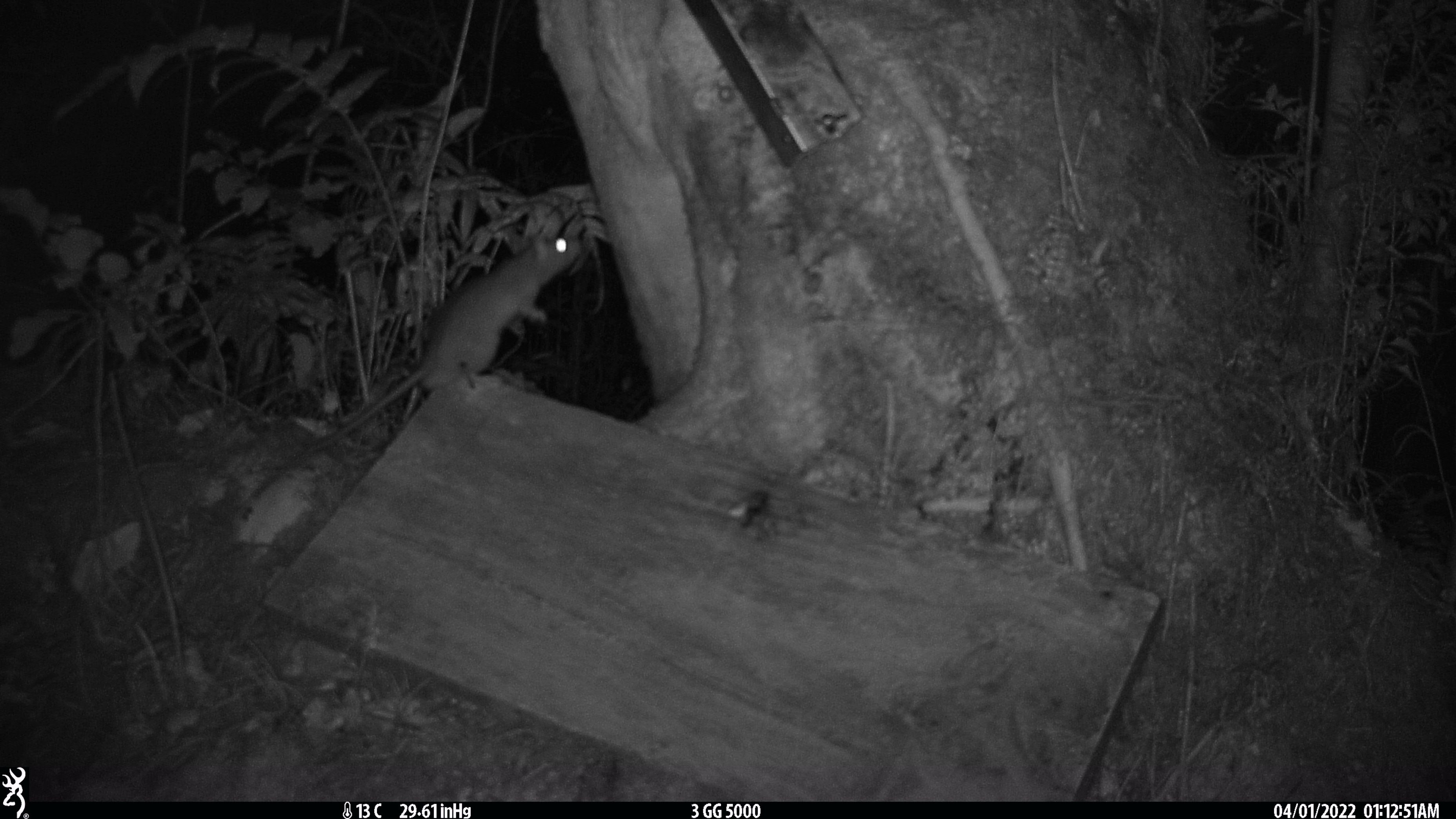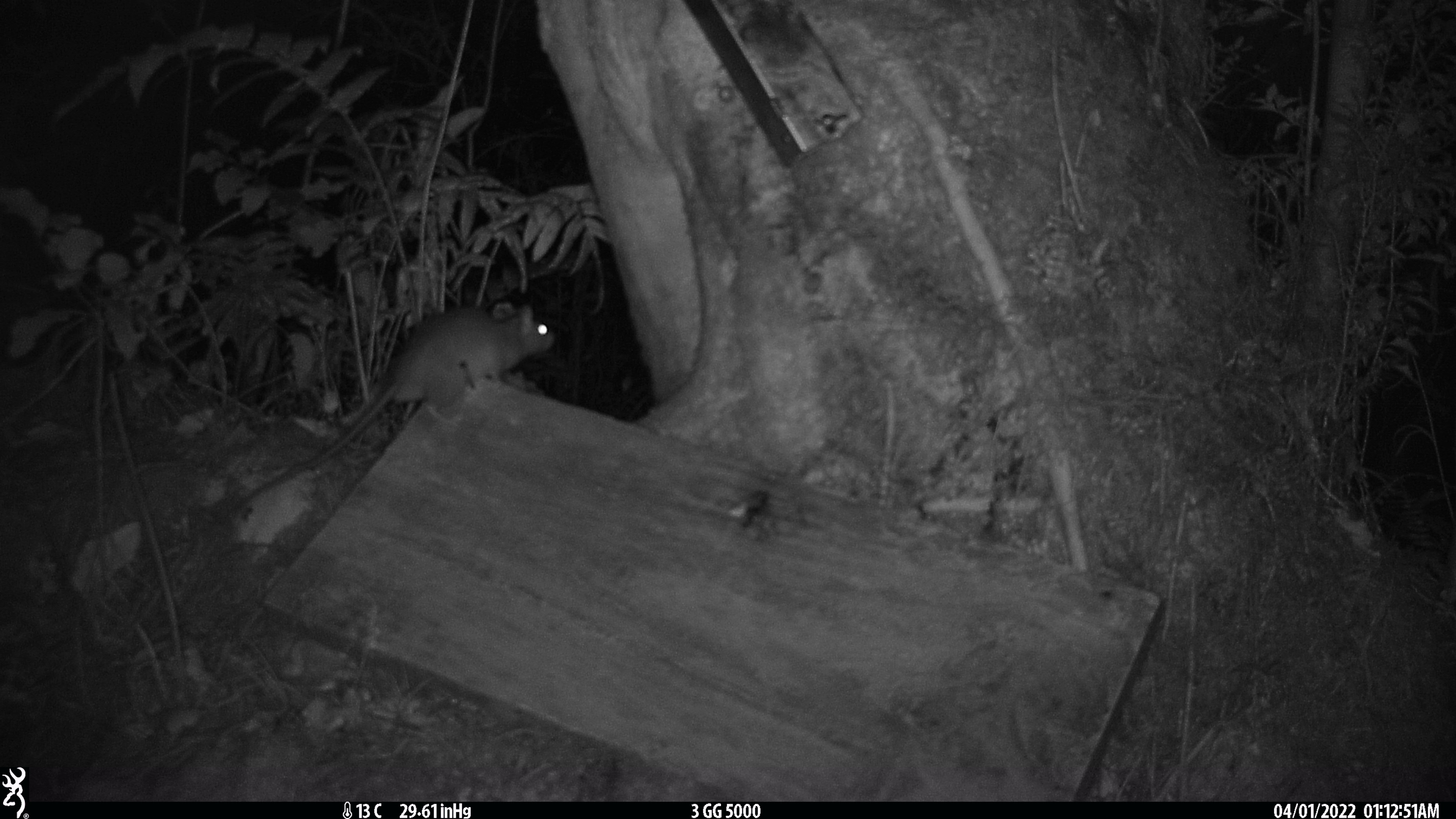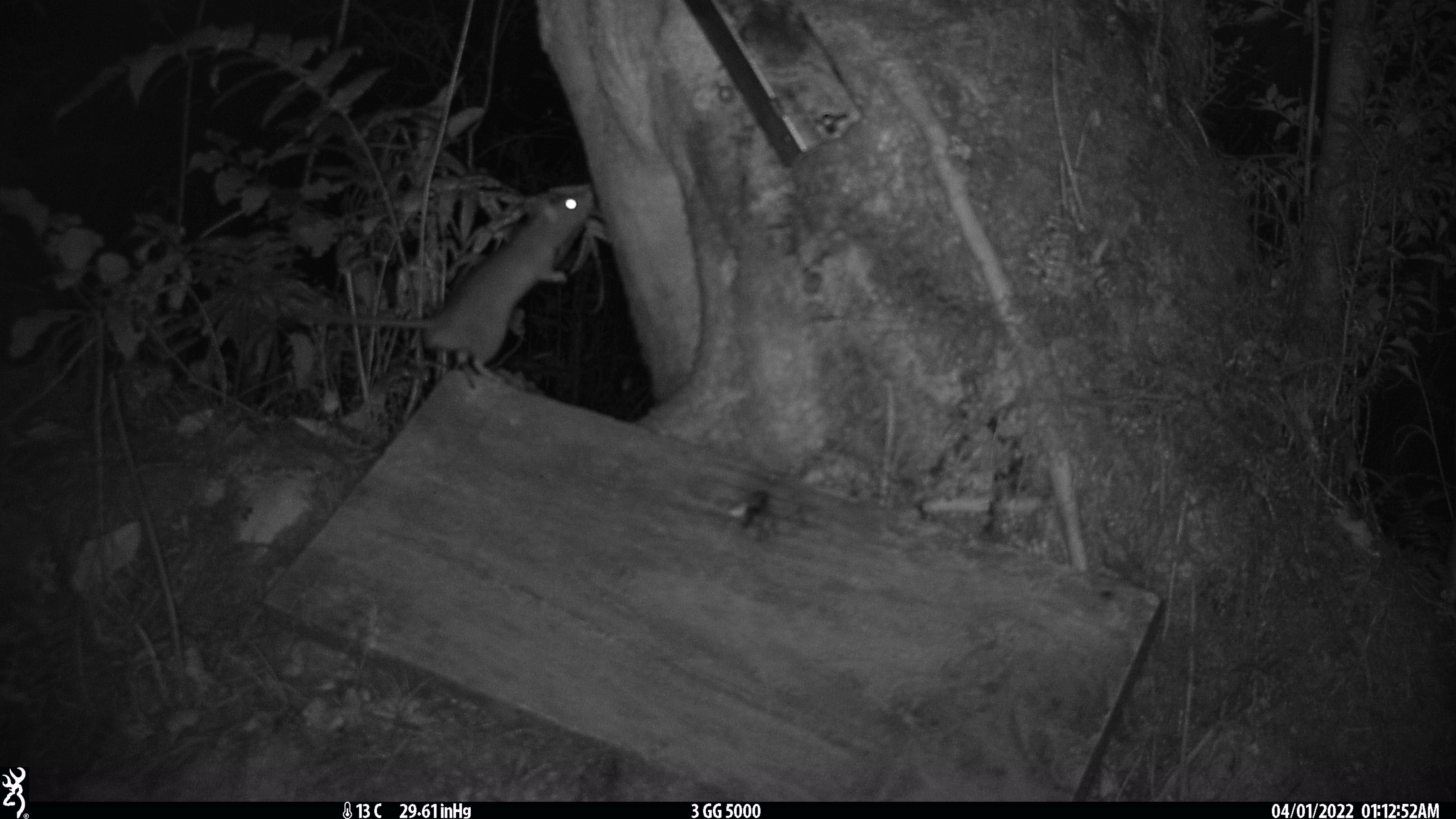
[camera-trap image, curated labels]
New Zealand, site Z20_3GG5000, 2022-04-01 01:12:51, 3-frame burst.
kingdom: Animalia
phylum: Chordata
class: Mammalia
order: Rodentia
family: Muridae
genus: Rattus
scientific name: Rattus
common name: rat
Rat (Rattus).